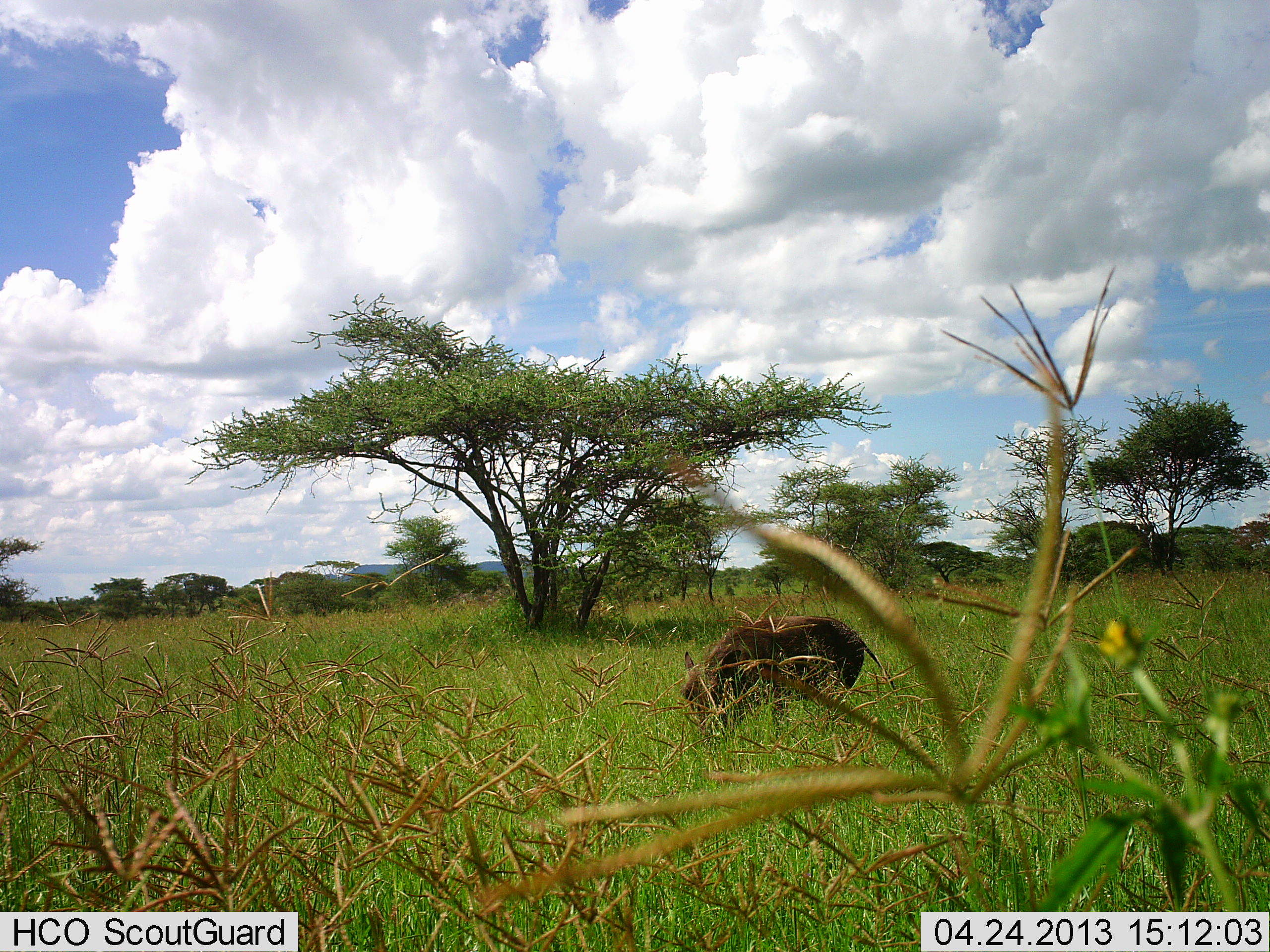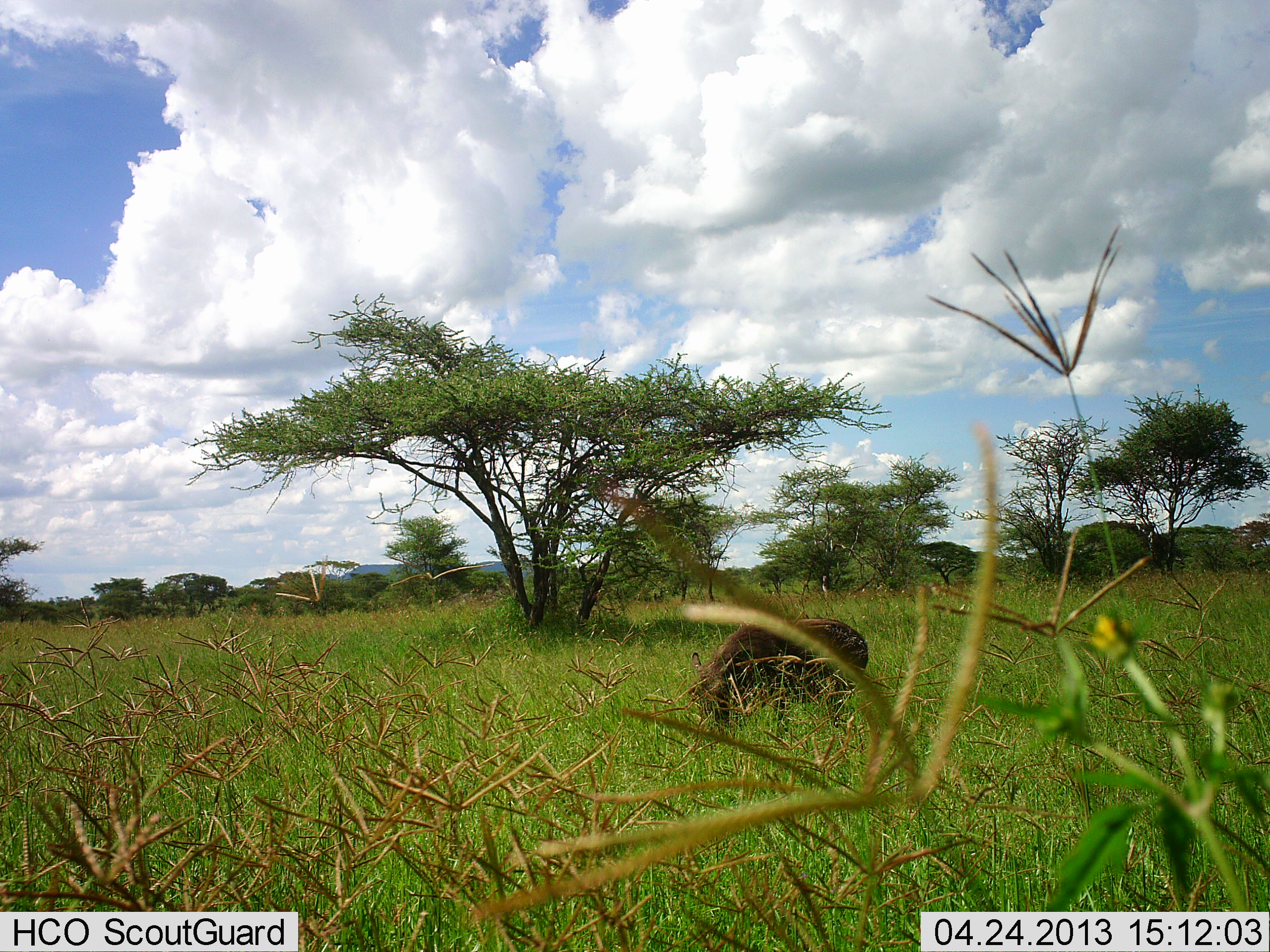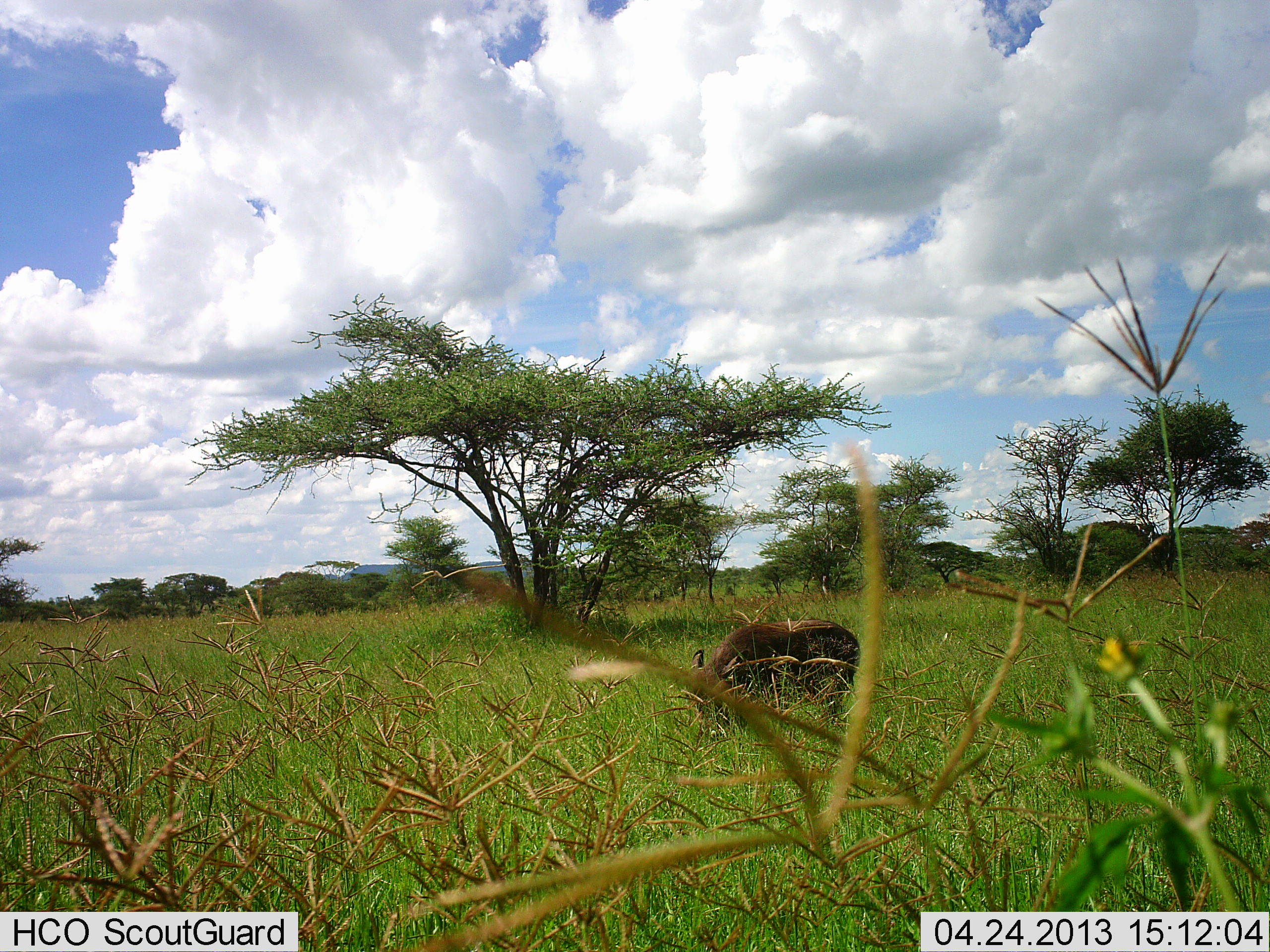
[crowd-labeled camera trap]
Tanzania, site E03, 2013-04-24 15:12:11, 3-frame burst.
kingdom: Animalia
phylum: Chordata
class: Mammalia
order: Artiodactyla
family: Suidae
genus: Phacochoerus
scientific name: Phacochoerus africanus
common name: warthog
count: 1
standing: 5%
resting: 0%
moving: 5%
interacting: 0%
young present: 0%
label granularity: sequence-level